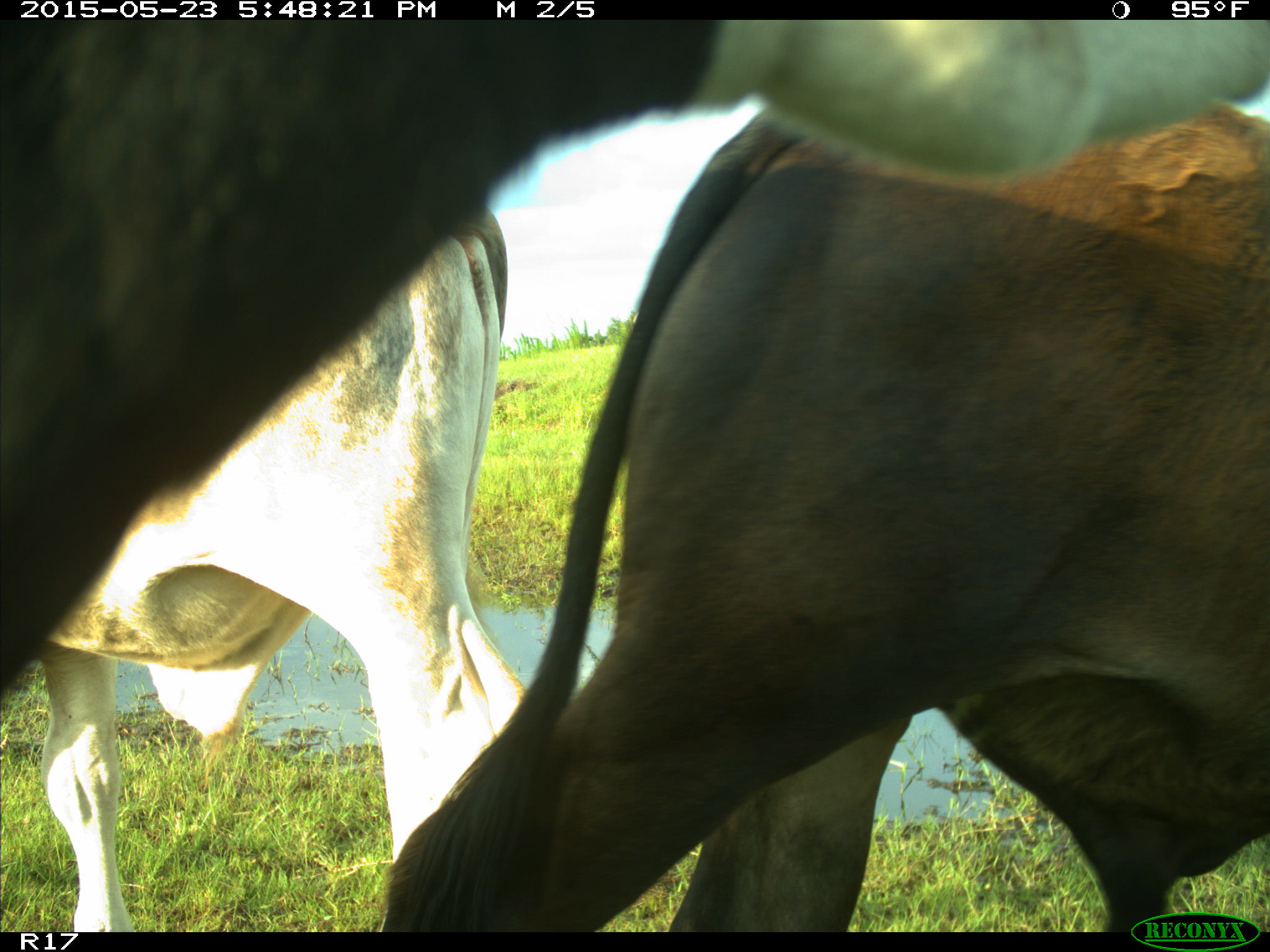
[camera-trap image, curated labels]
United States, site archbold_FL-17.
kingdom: Animalia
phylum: Chordata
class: Mammalia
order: Artiodactyla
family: Bovidae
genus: Bos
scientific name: Bos taurus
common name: domestic cow